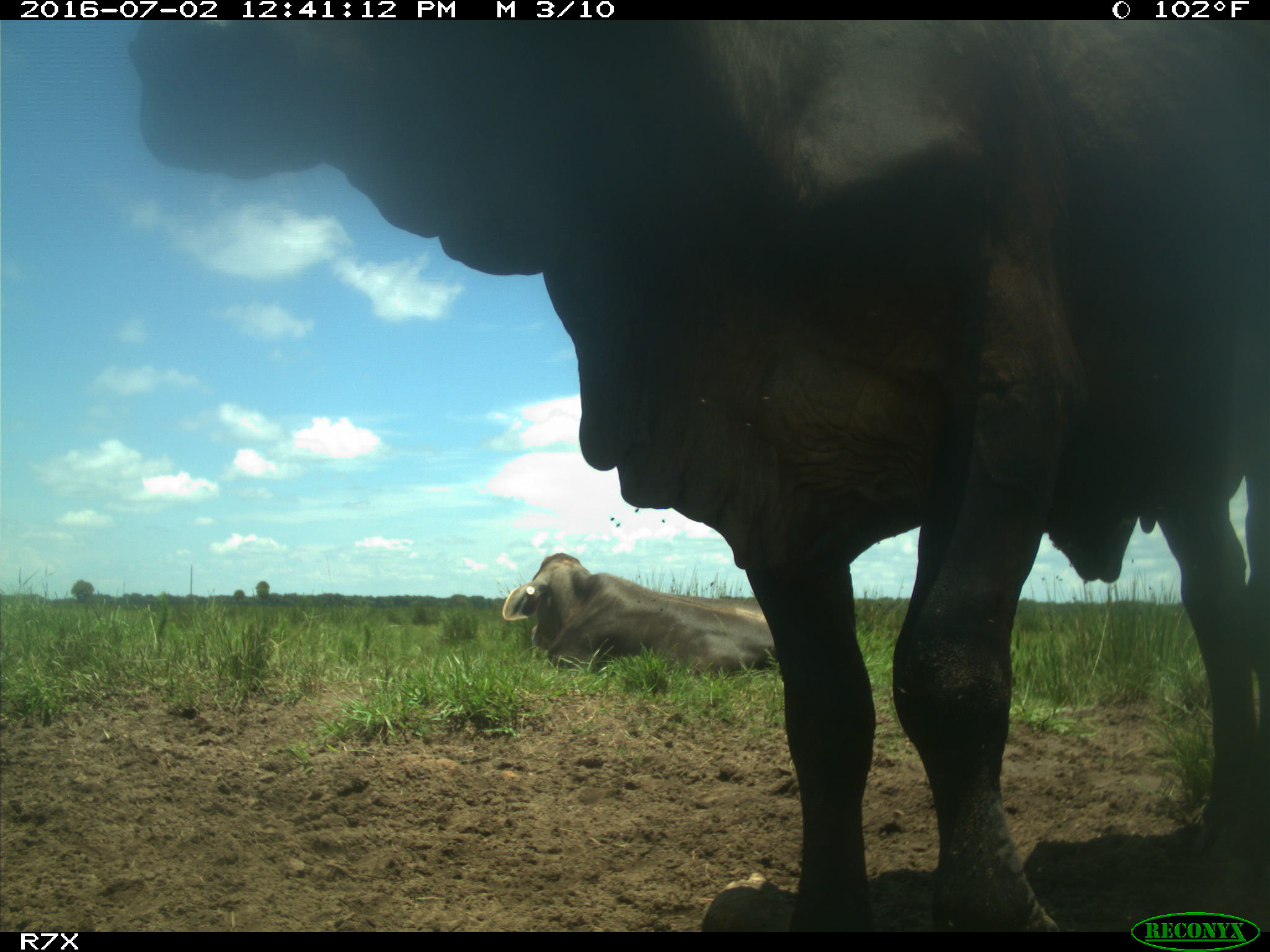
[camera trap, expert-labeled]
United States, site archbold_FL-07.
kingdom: Animalia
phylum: Chordata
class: Mammalia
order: Artiodactyla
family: Bovidae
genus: Bos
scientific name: Bos taurus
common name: domestic cow